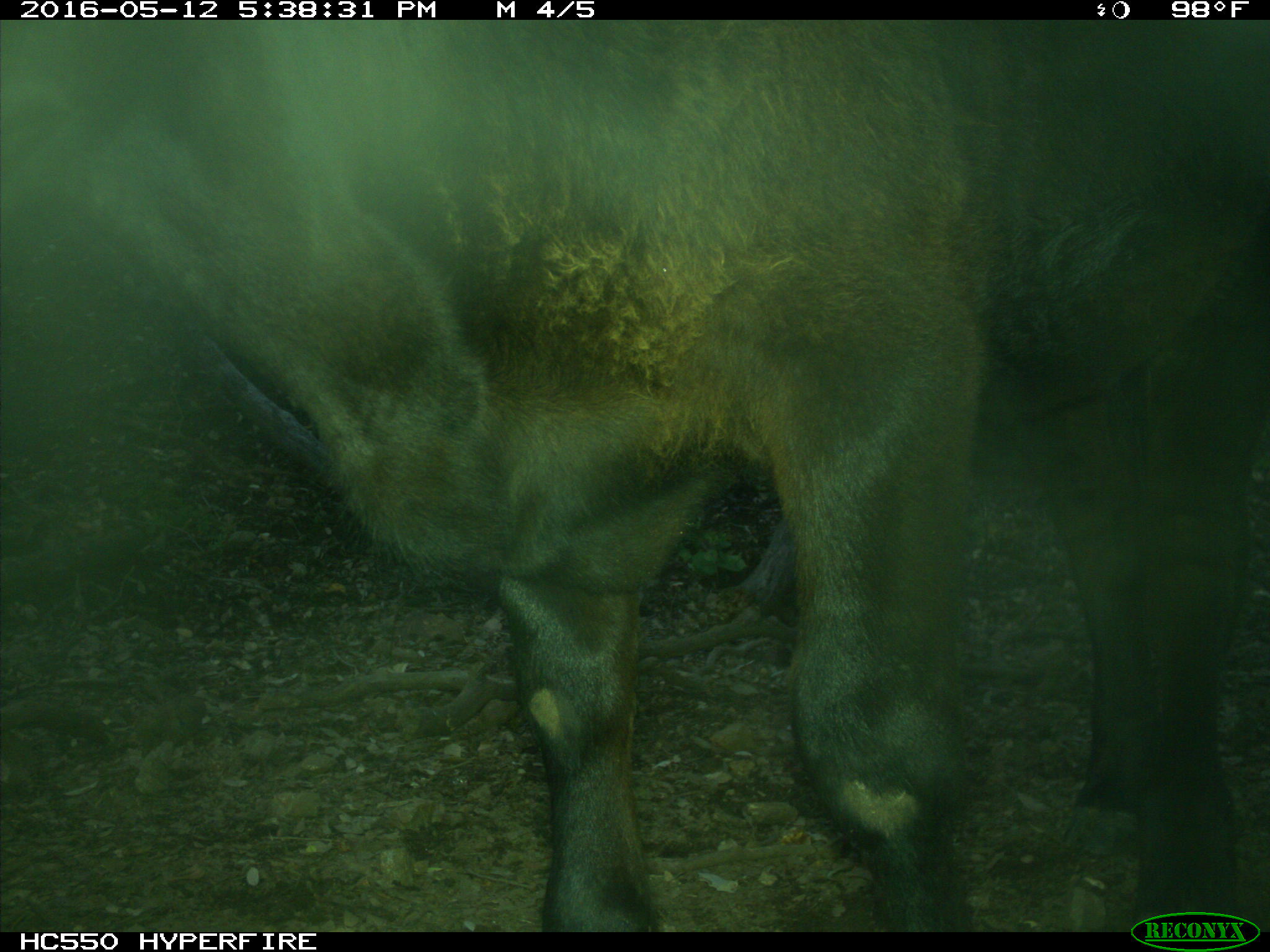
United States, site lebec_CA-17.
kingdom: Animalia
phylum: Chordata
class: Mammalia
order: Artiodactyla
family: Bovidae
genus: Bos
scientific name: Bos taurus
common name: domestic cow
Bos taurus (domestic cow).